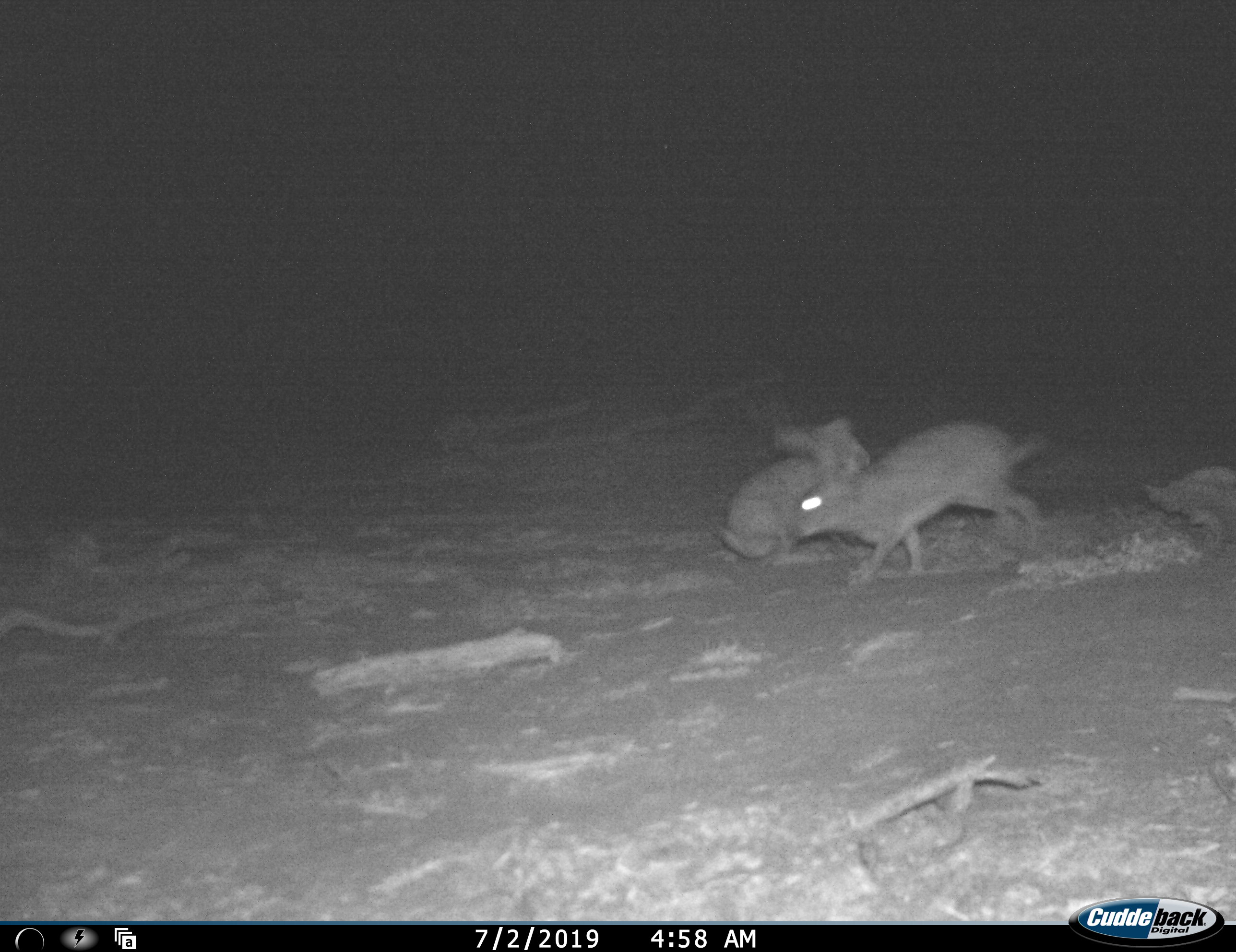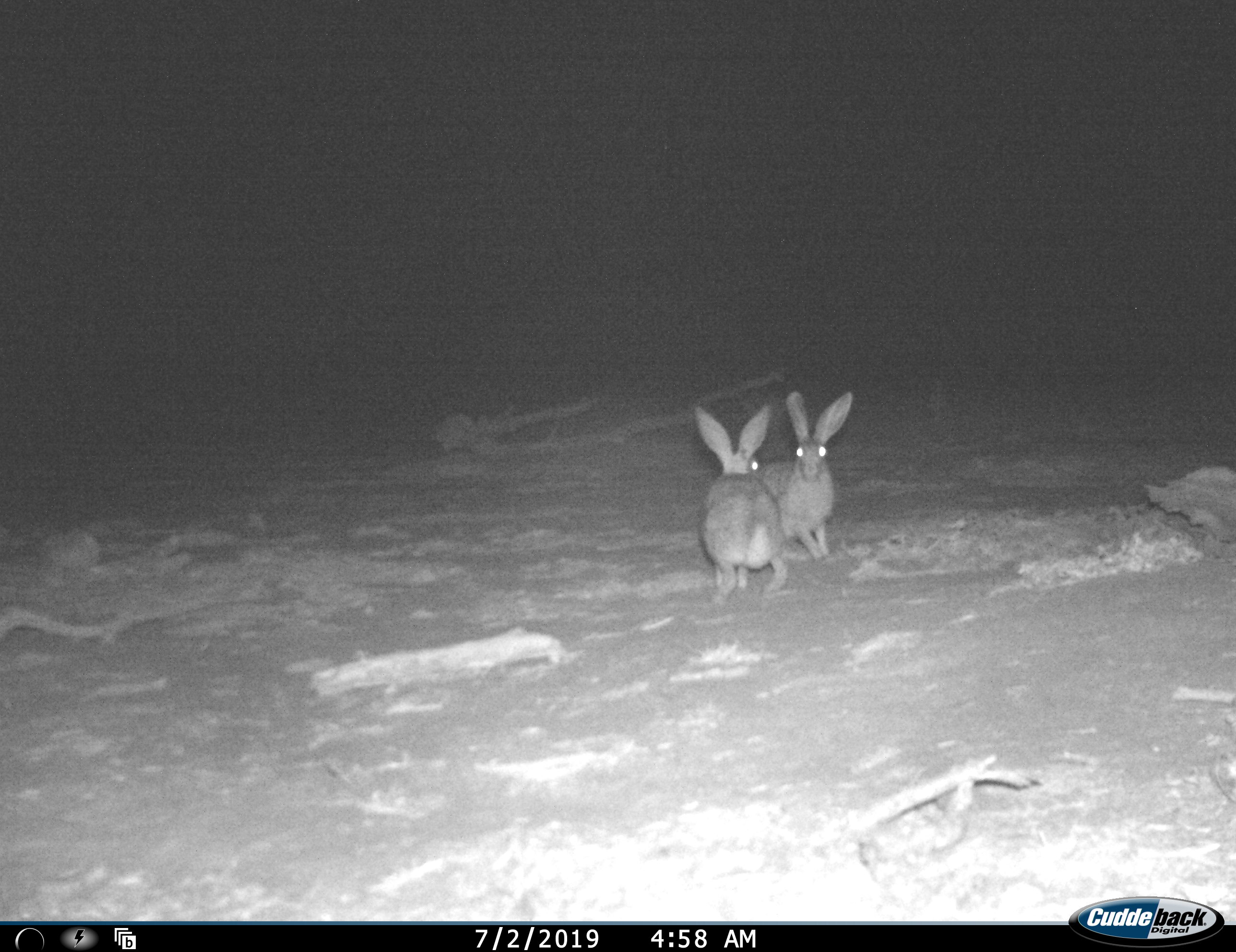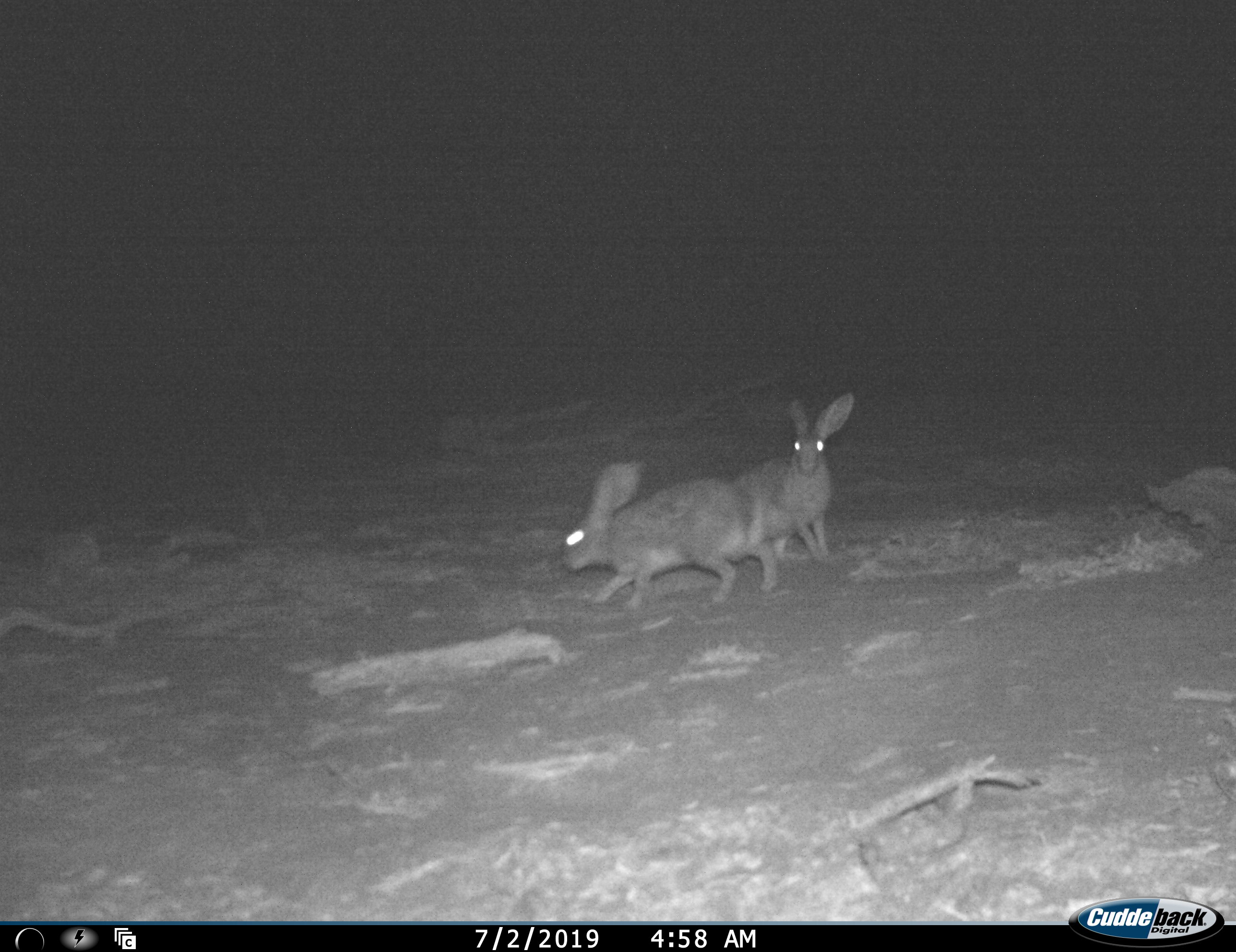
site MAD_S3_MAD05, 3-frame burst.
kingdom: Animalia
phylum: Chordata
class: Mammalia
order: Lagomorpha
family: Leporidae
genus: Lepus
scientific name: Lepus capensis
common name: cape hare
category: harecape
Harecape (cape hare) (Lepus capensis), count 2. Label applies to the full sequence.